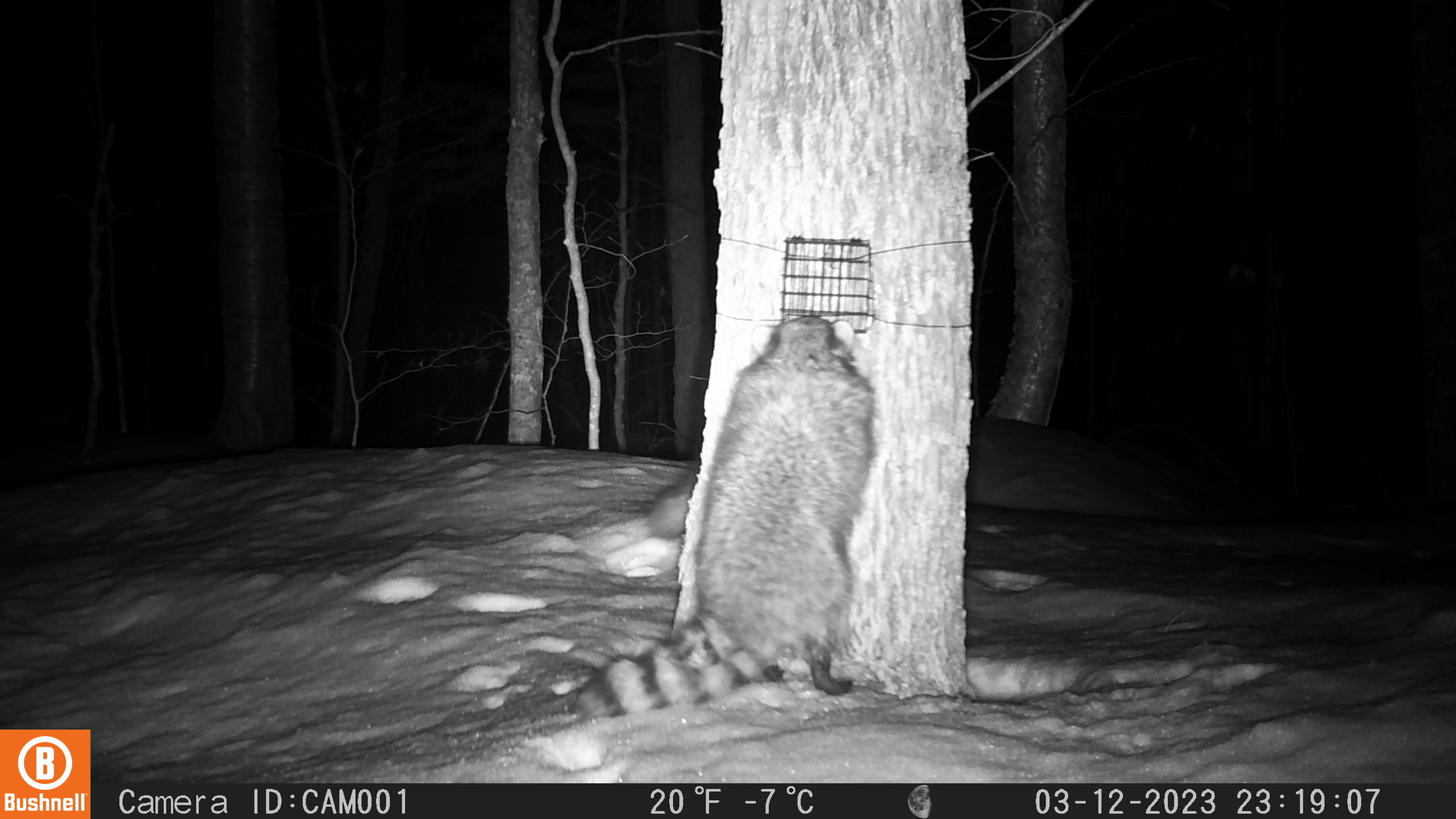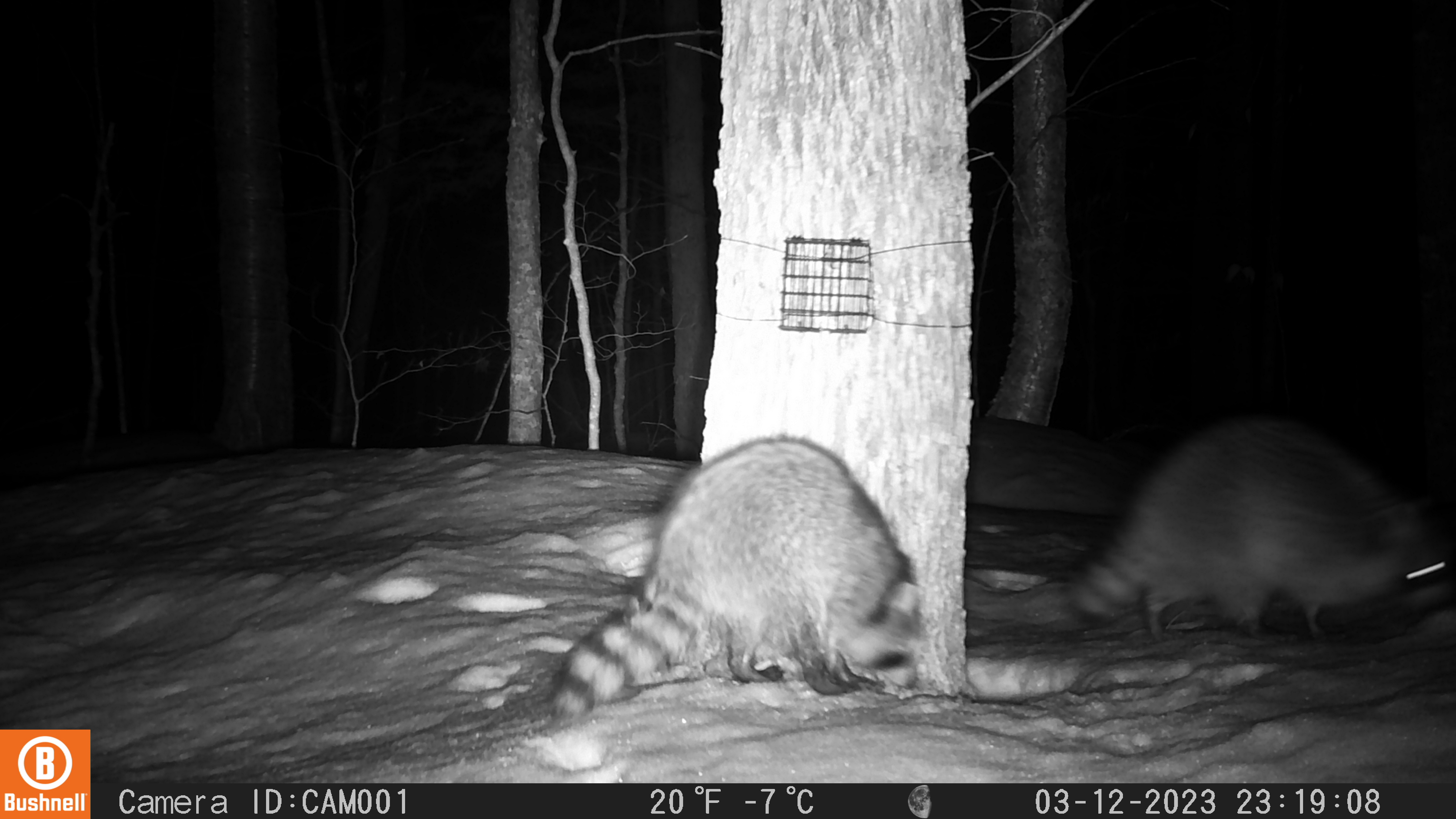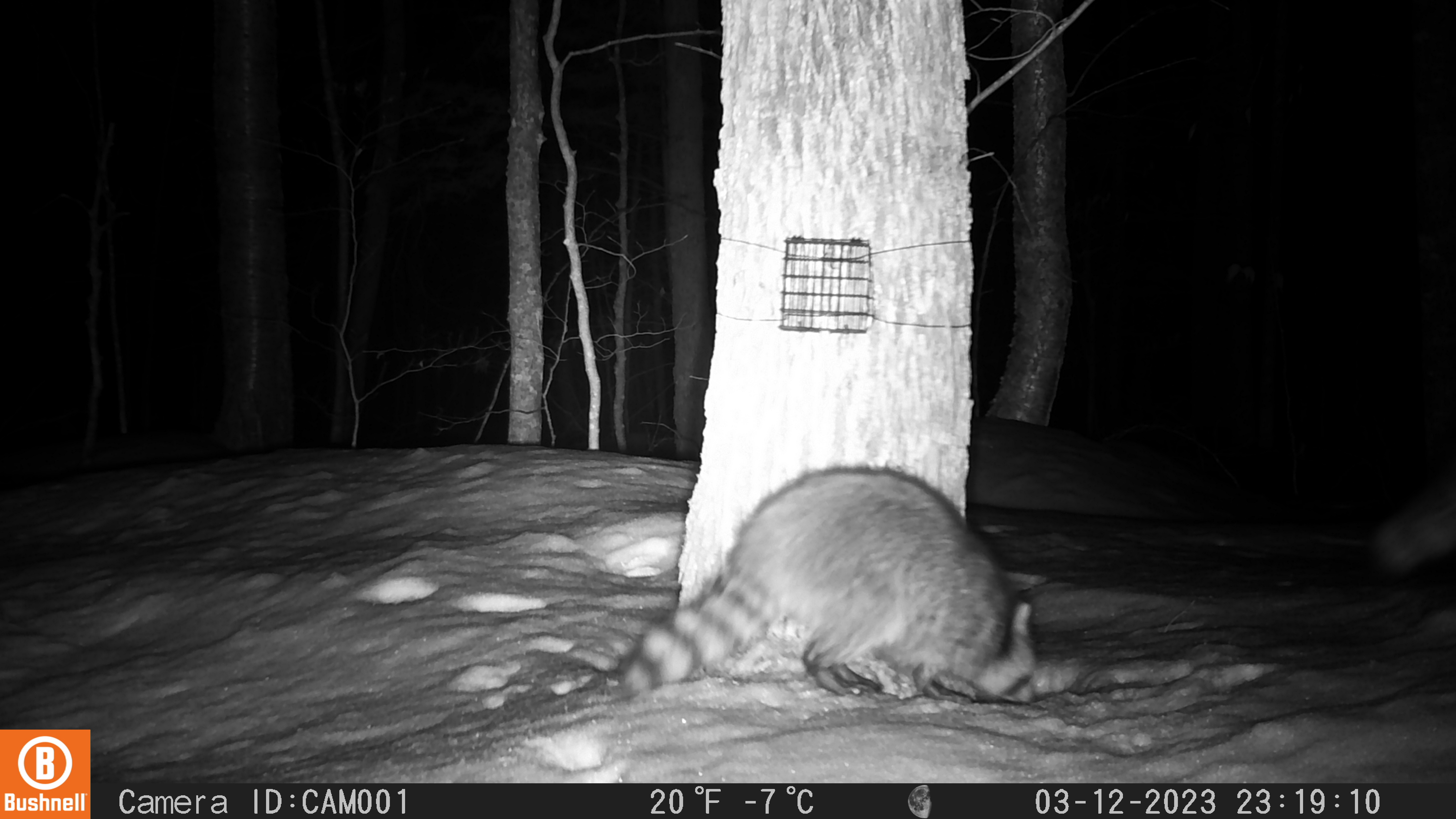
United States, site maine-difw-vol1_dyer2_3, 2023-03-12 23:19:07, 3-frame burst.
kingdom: Animalia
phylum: Chordata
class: Mammalia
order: Carnivora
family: Procyonidae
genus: Procyon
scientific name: Procyon lotor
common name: raccoon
Raccoon (Procyon lotor).